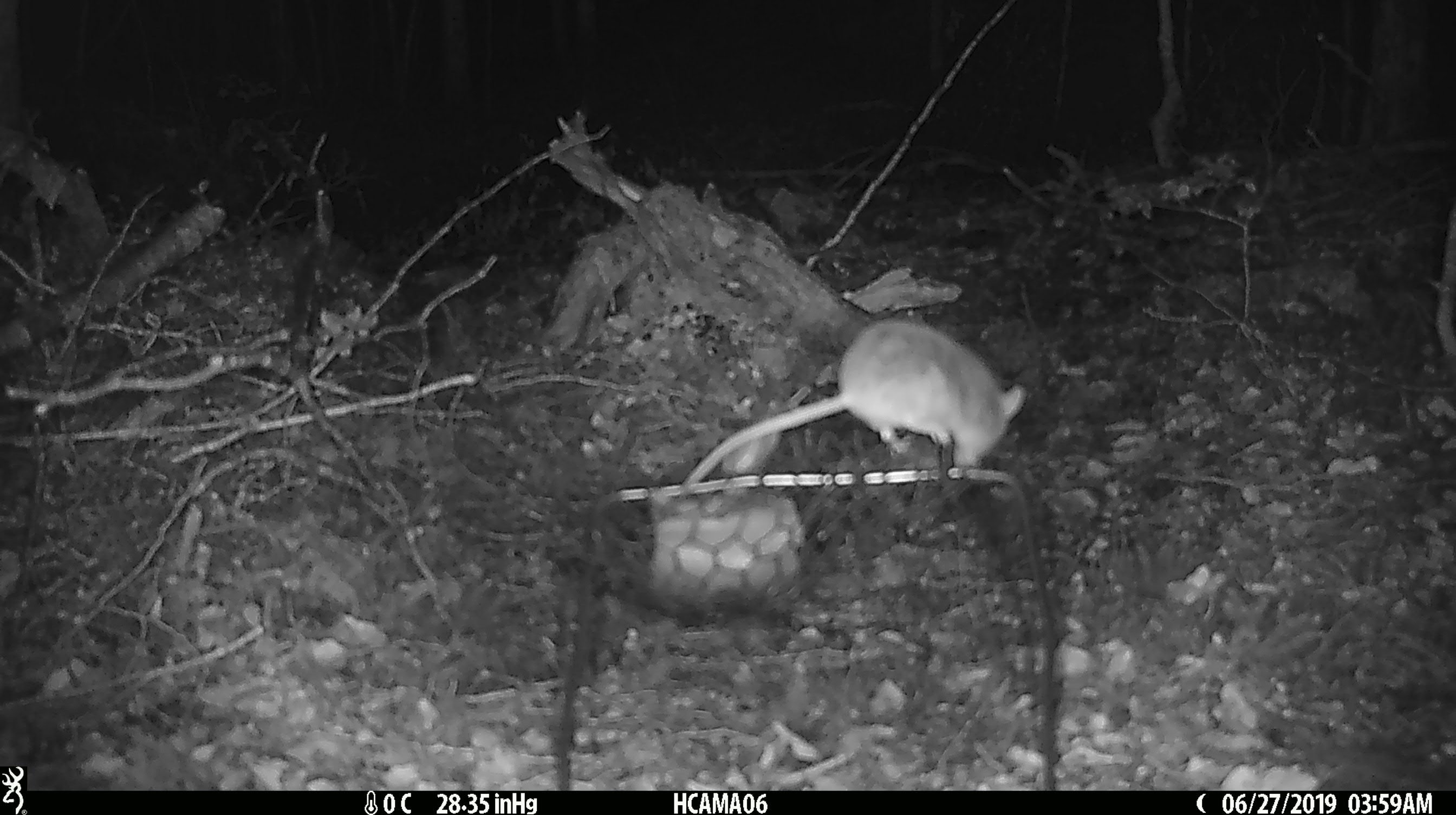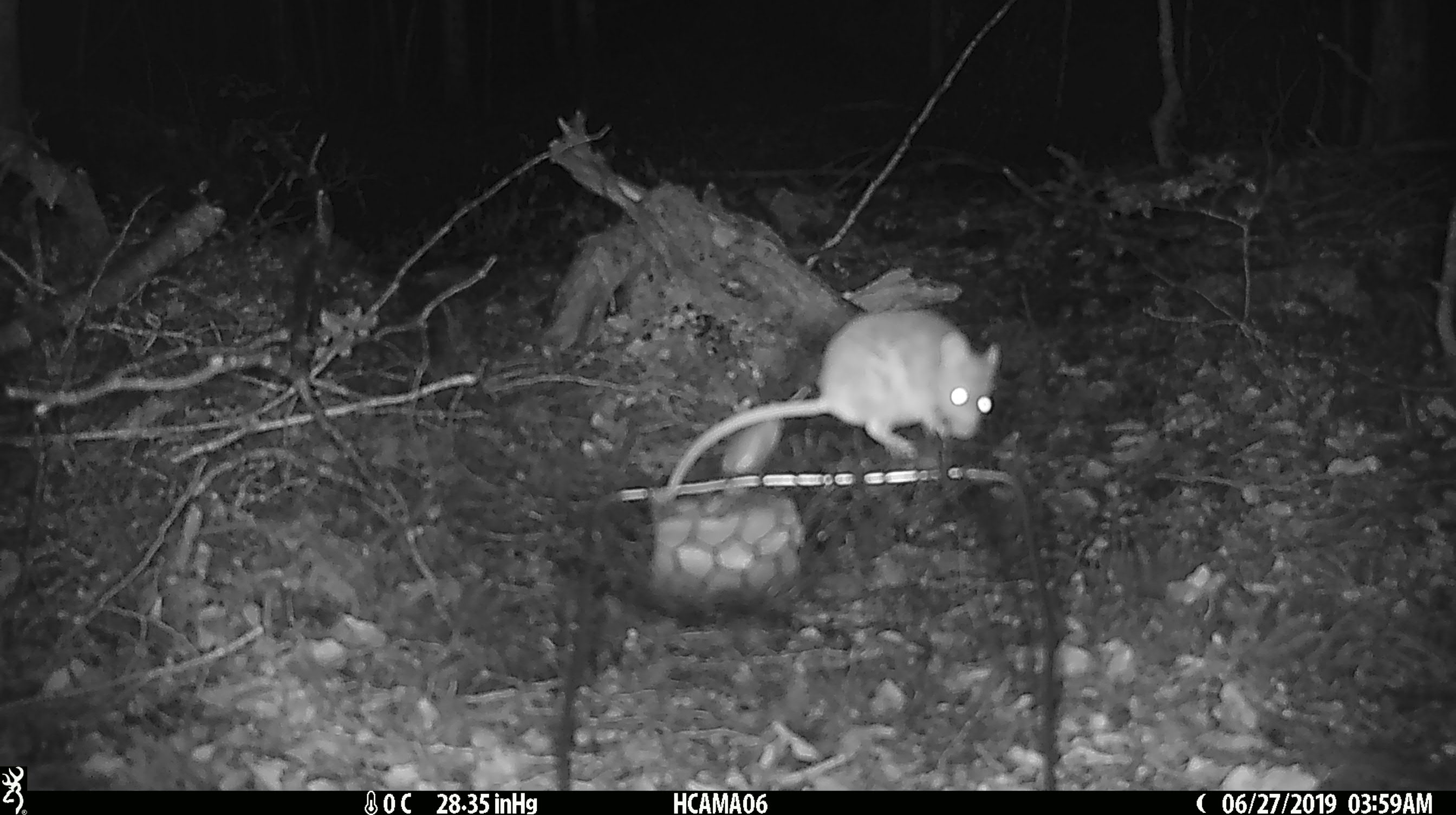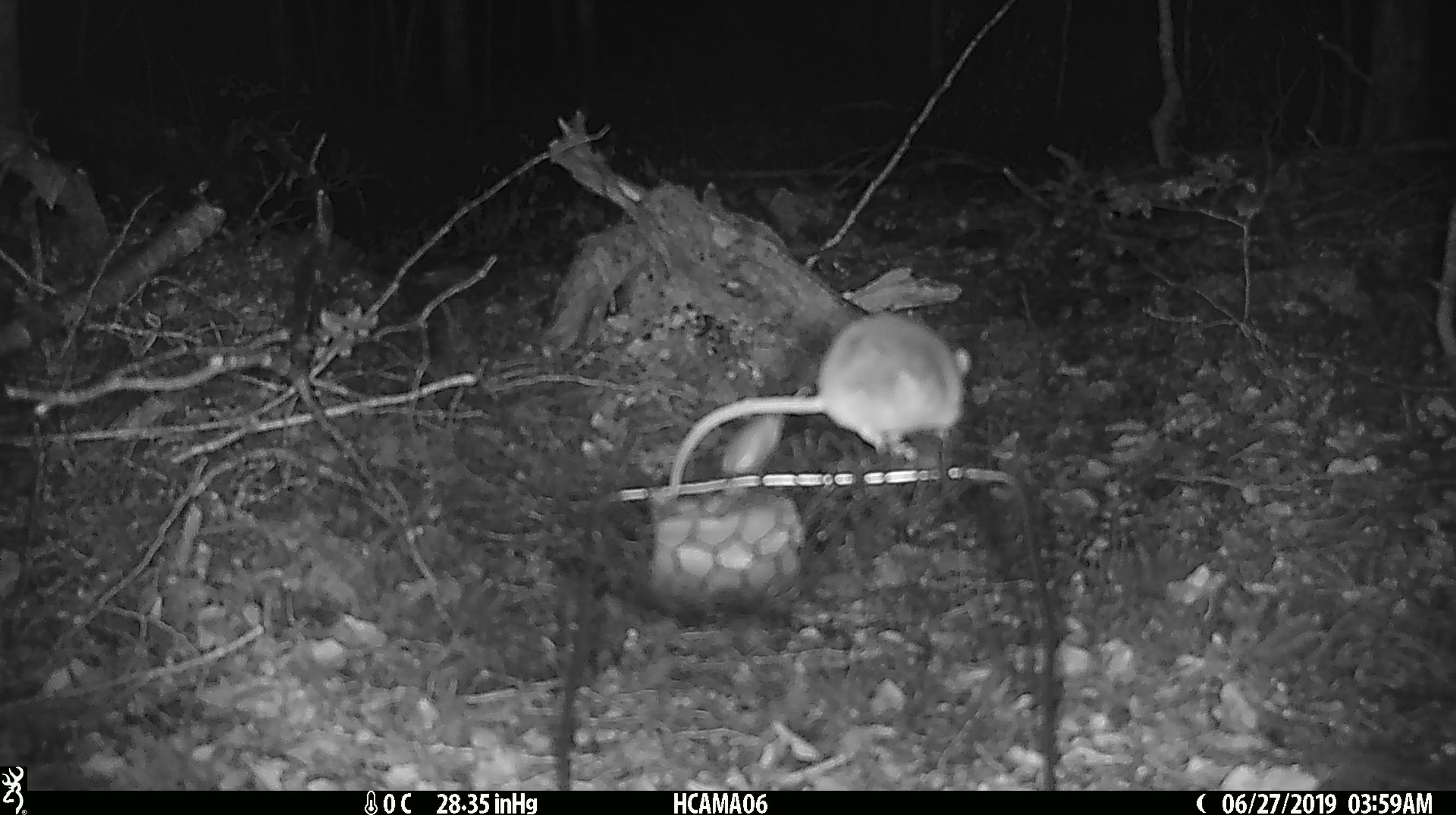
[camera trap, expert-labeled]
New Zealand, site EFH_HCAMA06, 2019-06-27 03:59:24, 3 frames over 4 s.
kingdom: Animalia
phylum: Chordata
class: Mammalia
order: Rodentia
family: Muridae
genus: Mus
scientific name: Mus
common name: mouse